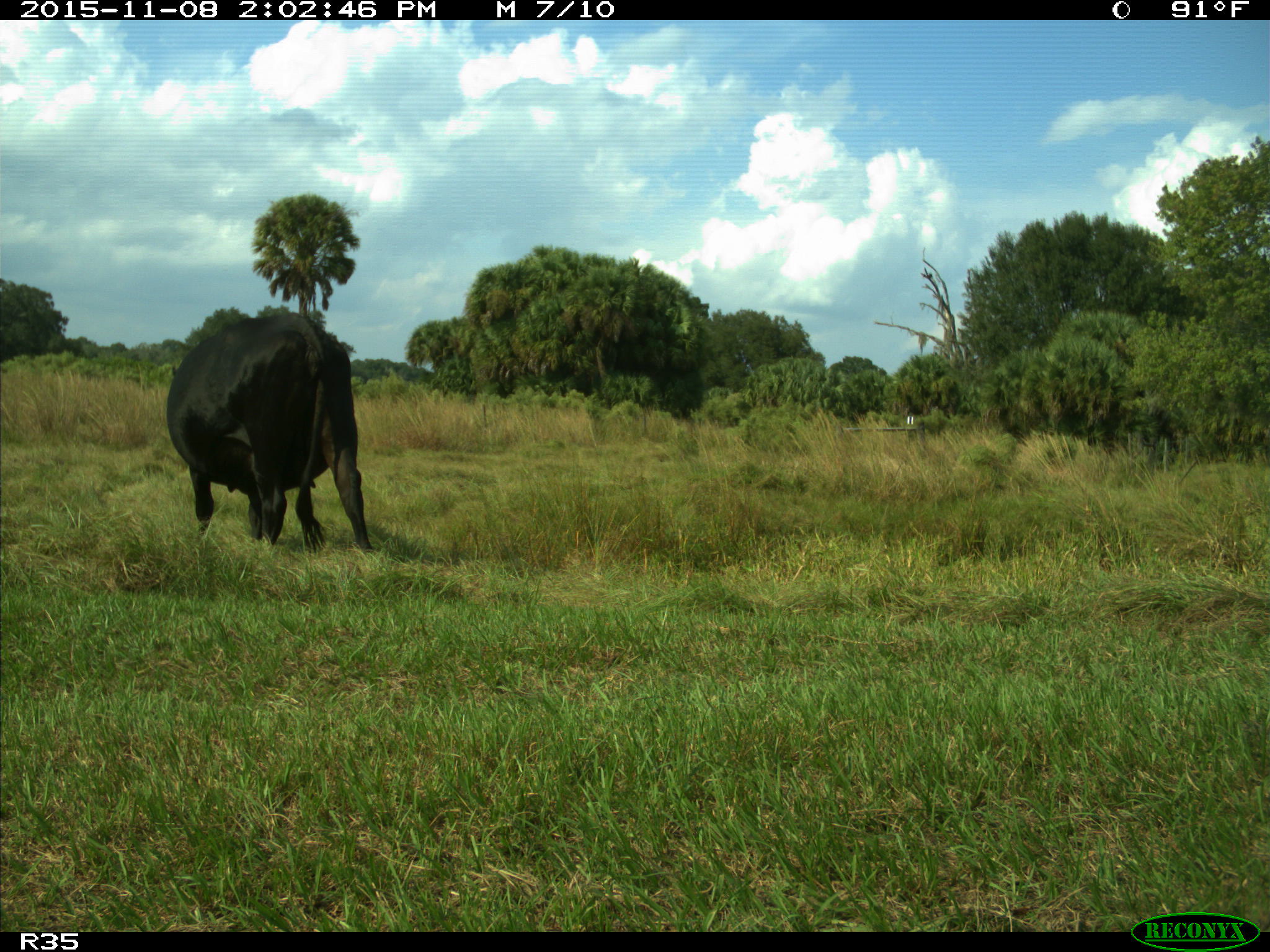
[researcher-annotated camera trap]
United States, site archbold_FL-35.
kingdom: Animalia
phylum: Chordata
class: Mammalia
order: Artiodactyla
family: Bovidae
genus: Bos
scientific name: Bos taurus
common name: domestic cow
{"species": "Bos taurus (domestic cow)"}